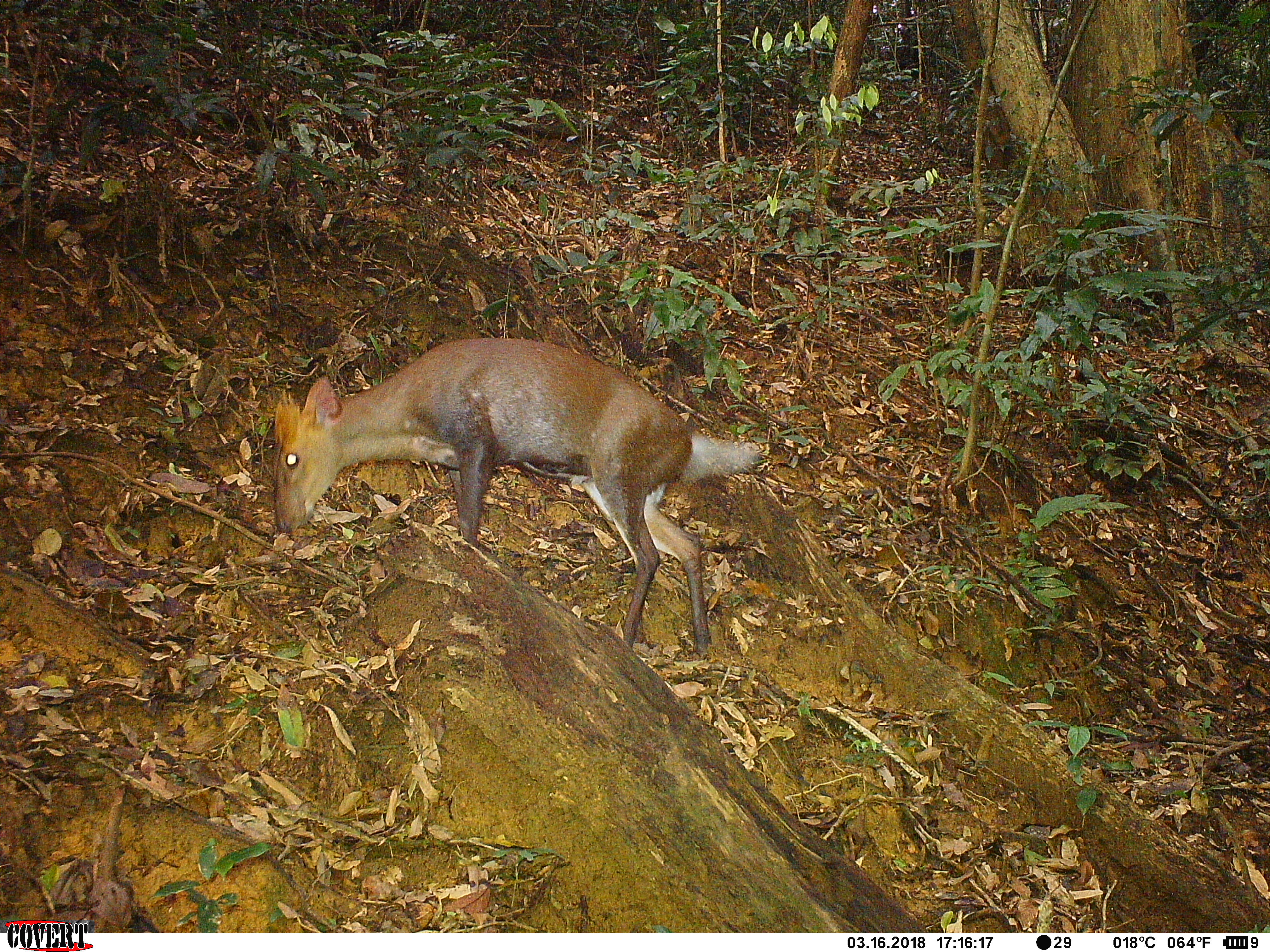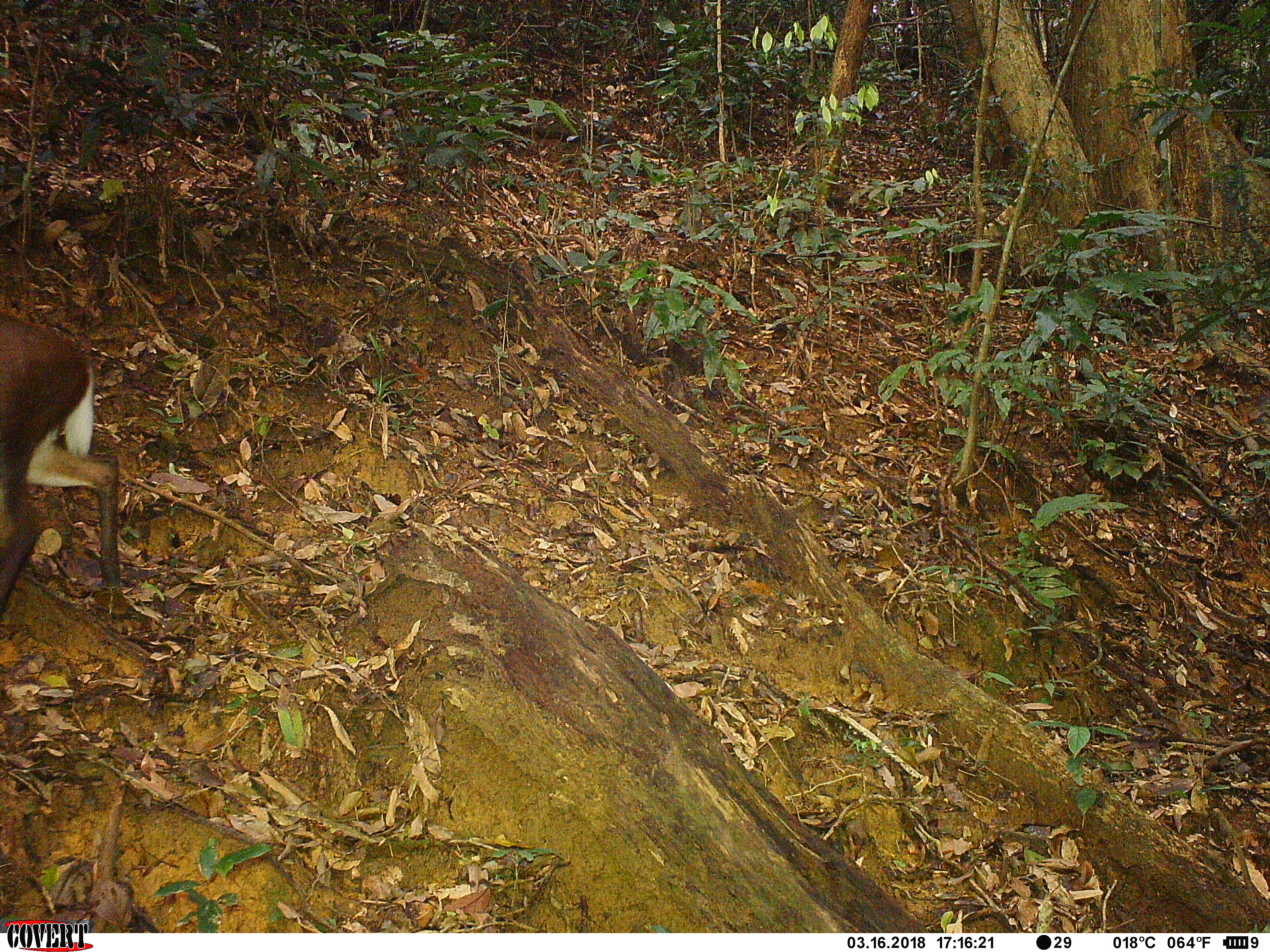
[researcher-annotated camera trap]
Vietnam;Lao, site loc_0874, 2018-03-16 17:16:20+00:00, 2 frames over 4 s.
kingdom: Animalia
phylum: Chordata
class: Mammalia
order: Artiodactyla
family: Cervidae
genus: Muntiacus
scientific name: Muntiacus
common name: muntjacs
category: unidentified muntjac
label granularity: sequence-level